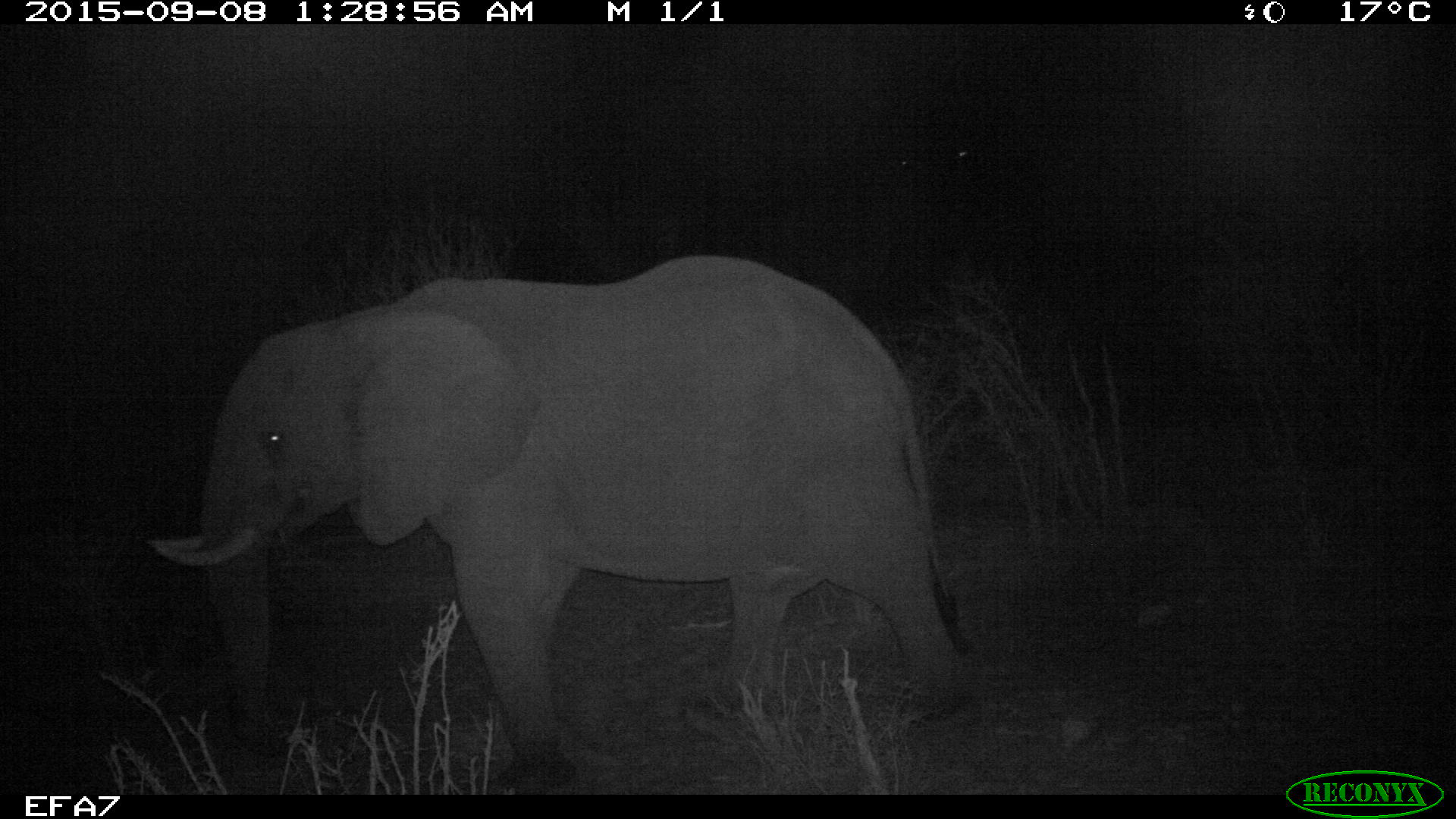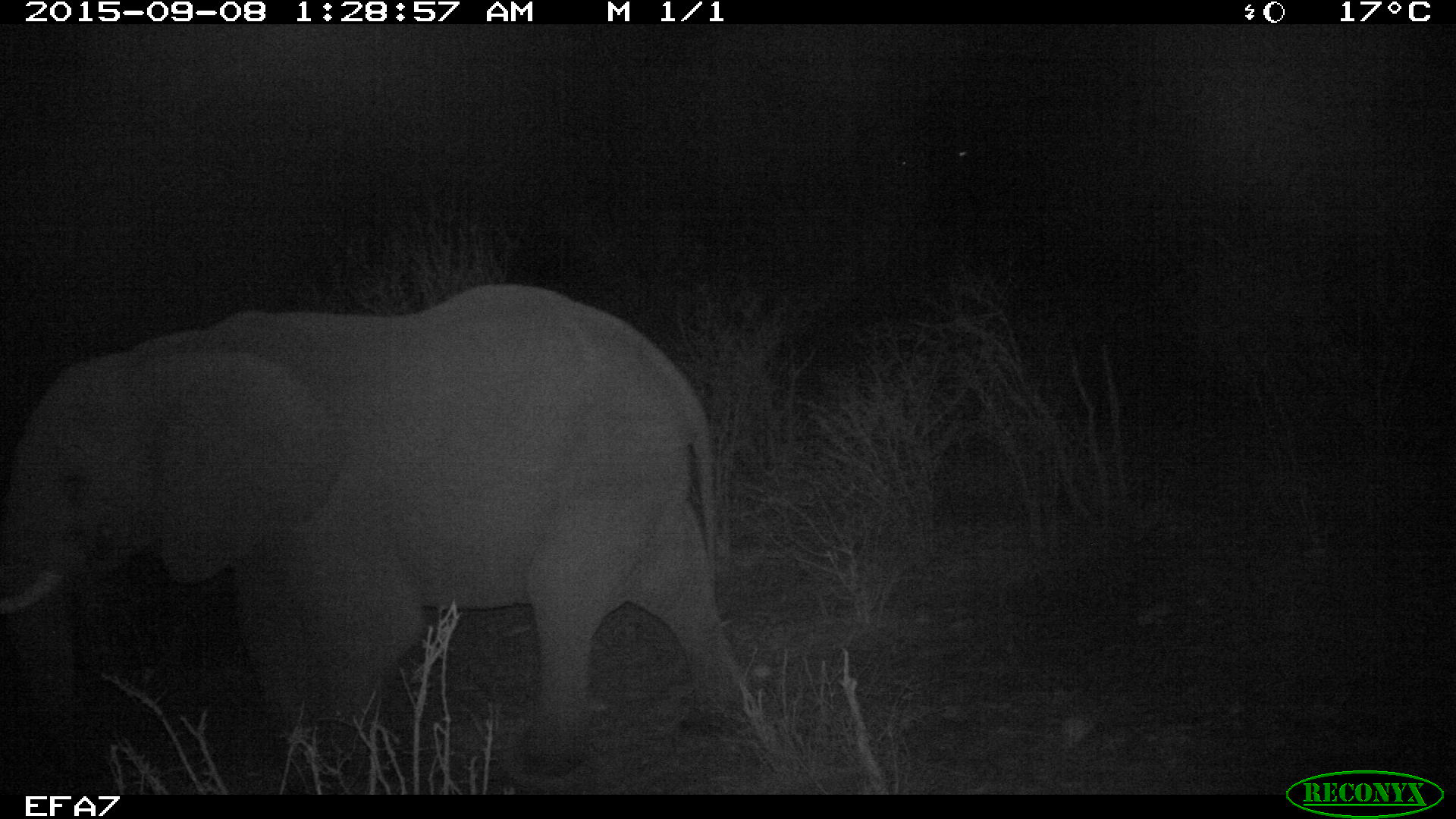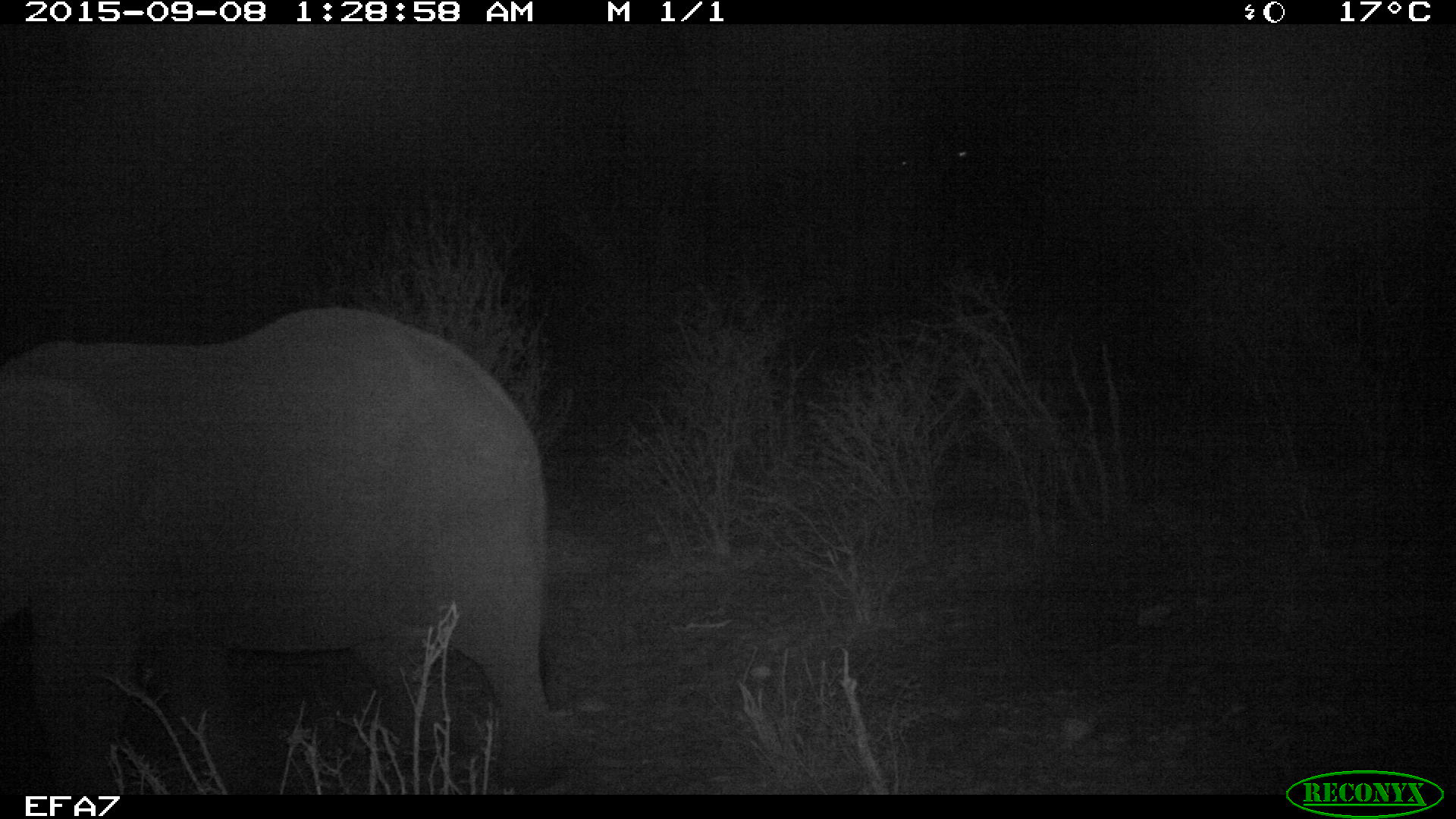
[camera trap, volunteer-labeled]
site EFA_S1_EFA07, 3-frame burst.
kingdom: Animalia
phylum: Chordata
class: Mammalia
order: Proboscidea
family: Elephantidae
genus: Loxodonta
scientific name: Loxodonta africana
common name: african bush elephant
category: elephant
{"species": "elephant (african bush elephant) (Loxodonta africana)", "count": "1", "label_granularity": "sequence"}